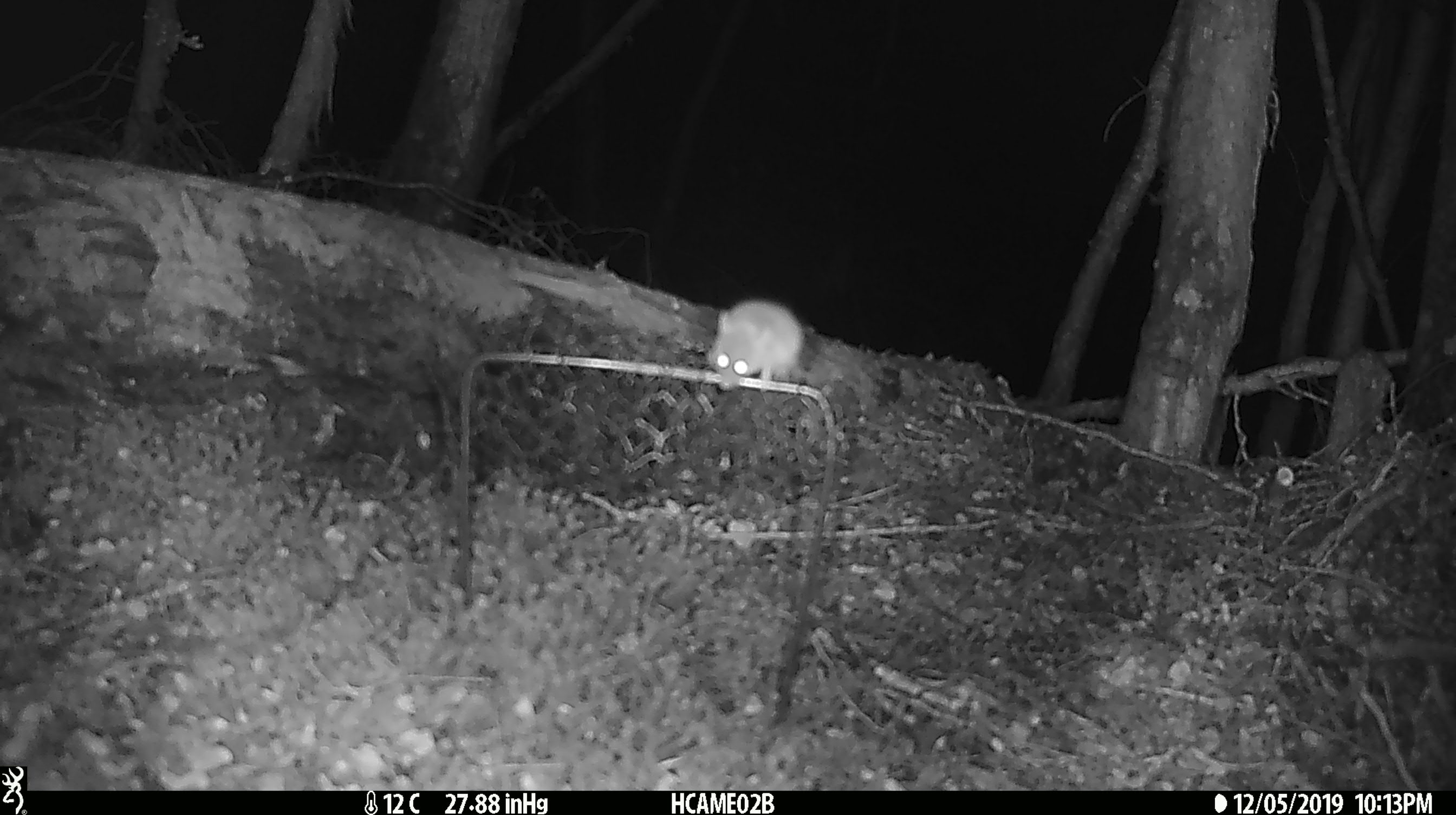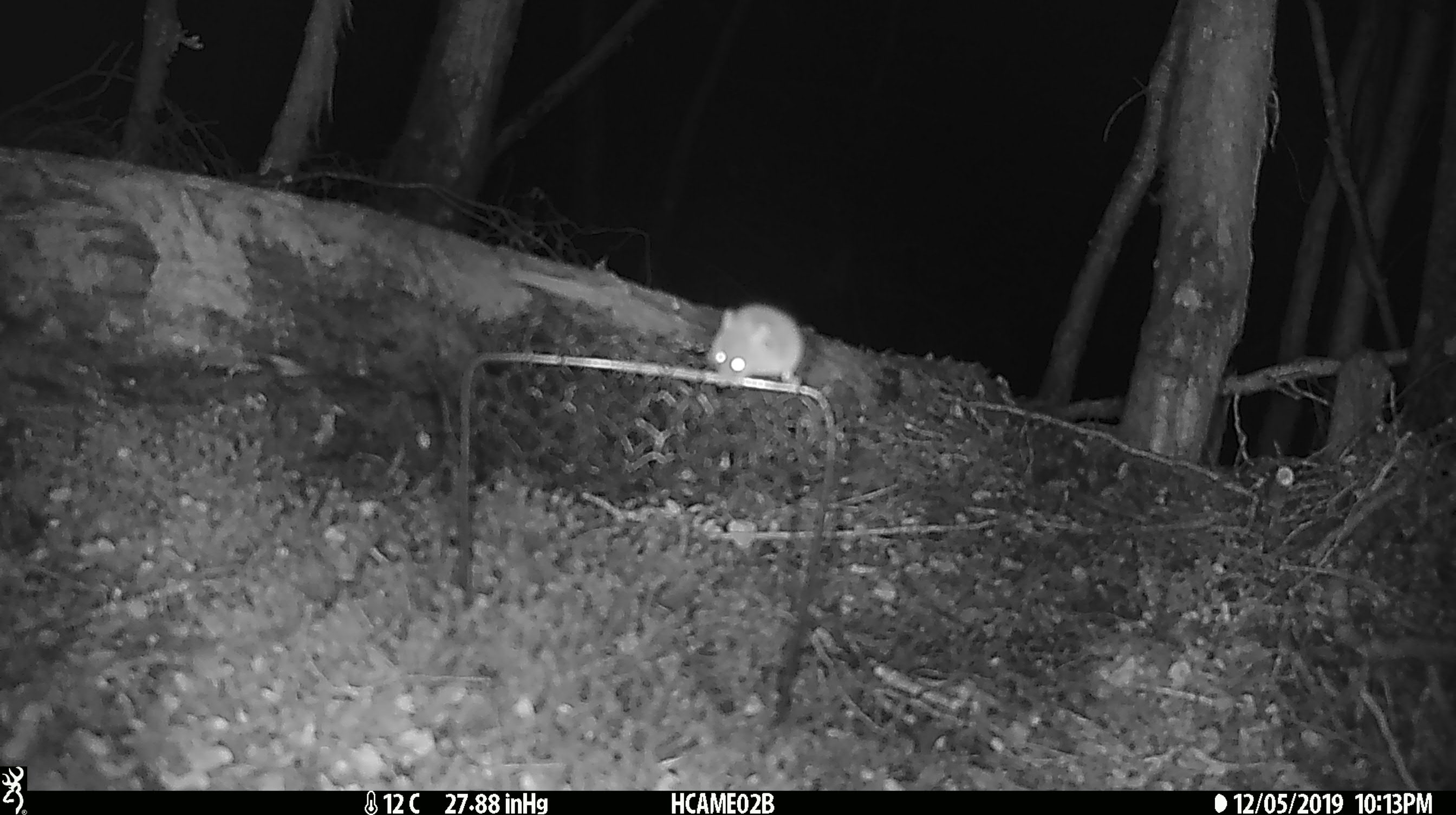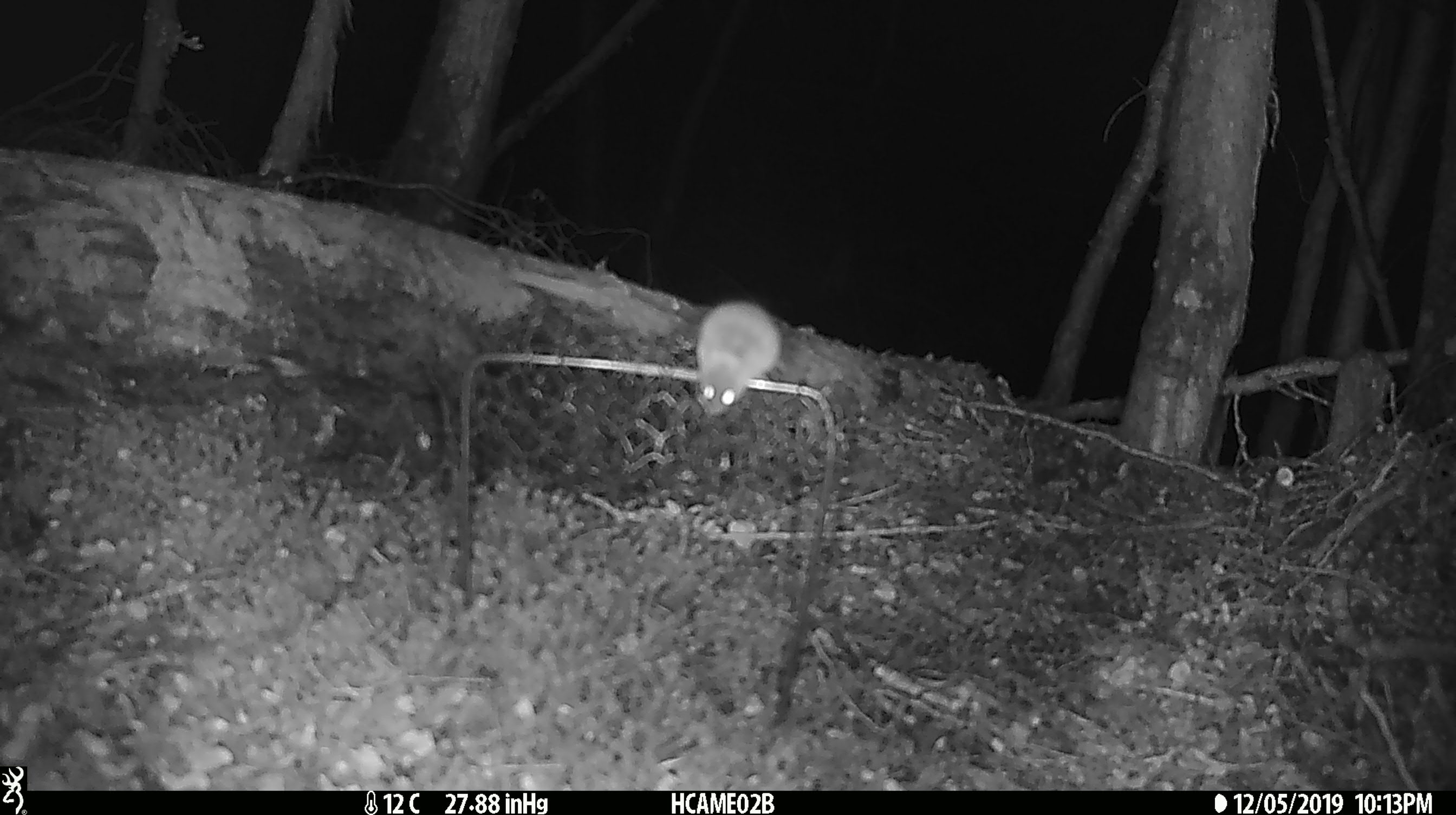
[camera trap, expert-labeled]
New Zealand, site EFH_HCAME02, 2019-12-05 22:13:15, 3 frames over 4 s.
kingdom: Animalia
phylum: Chordata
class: Mammalia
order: Rodentia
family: Muridae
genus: Mus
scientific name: Mus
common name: mouse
Mouse (Mus).